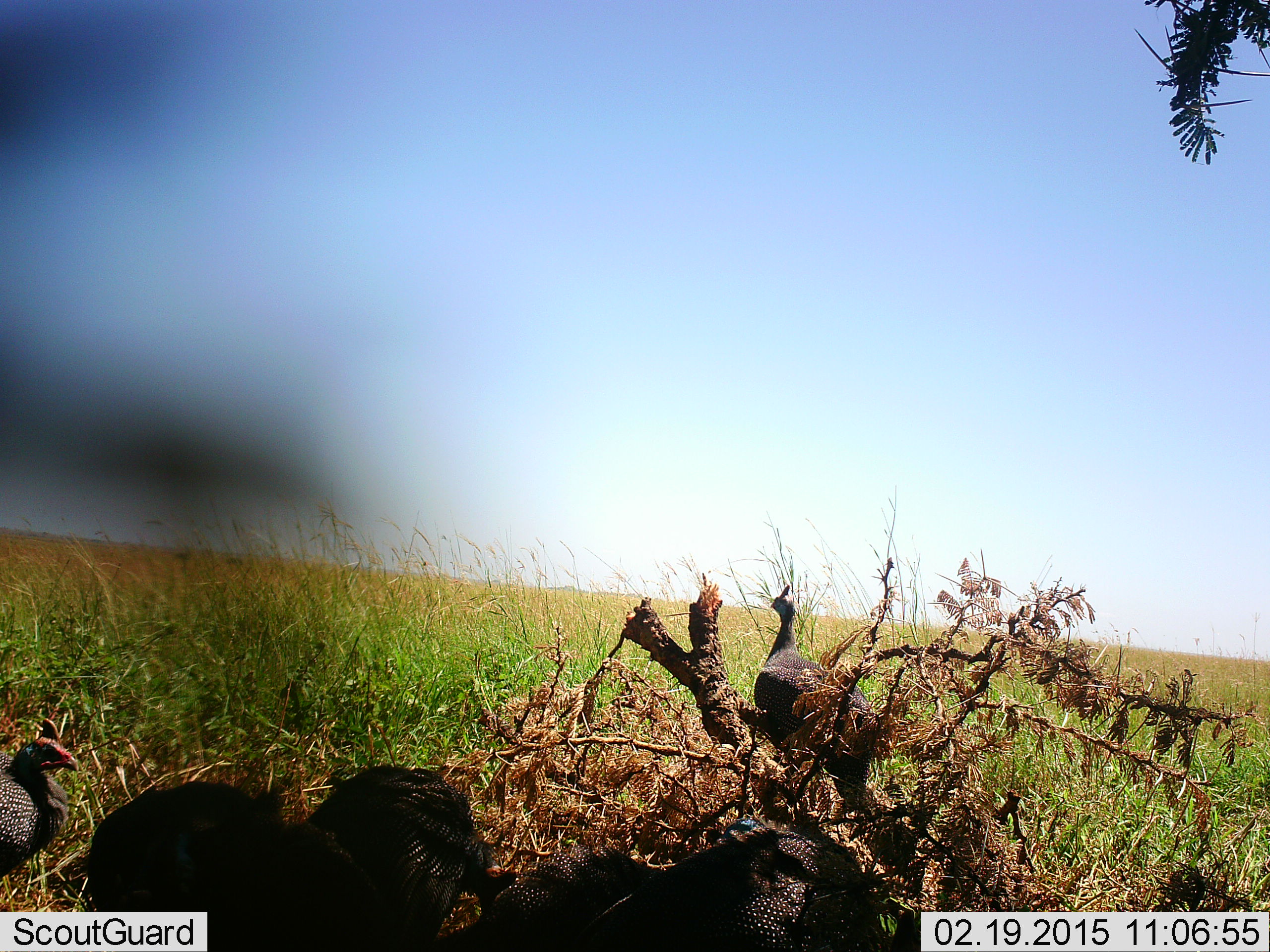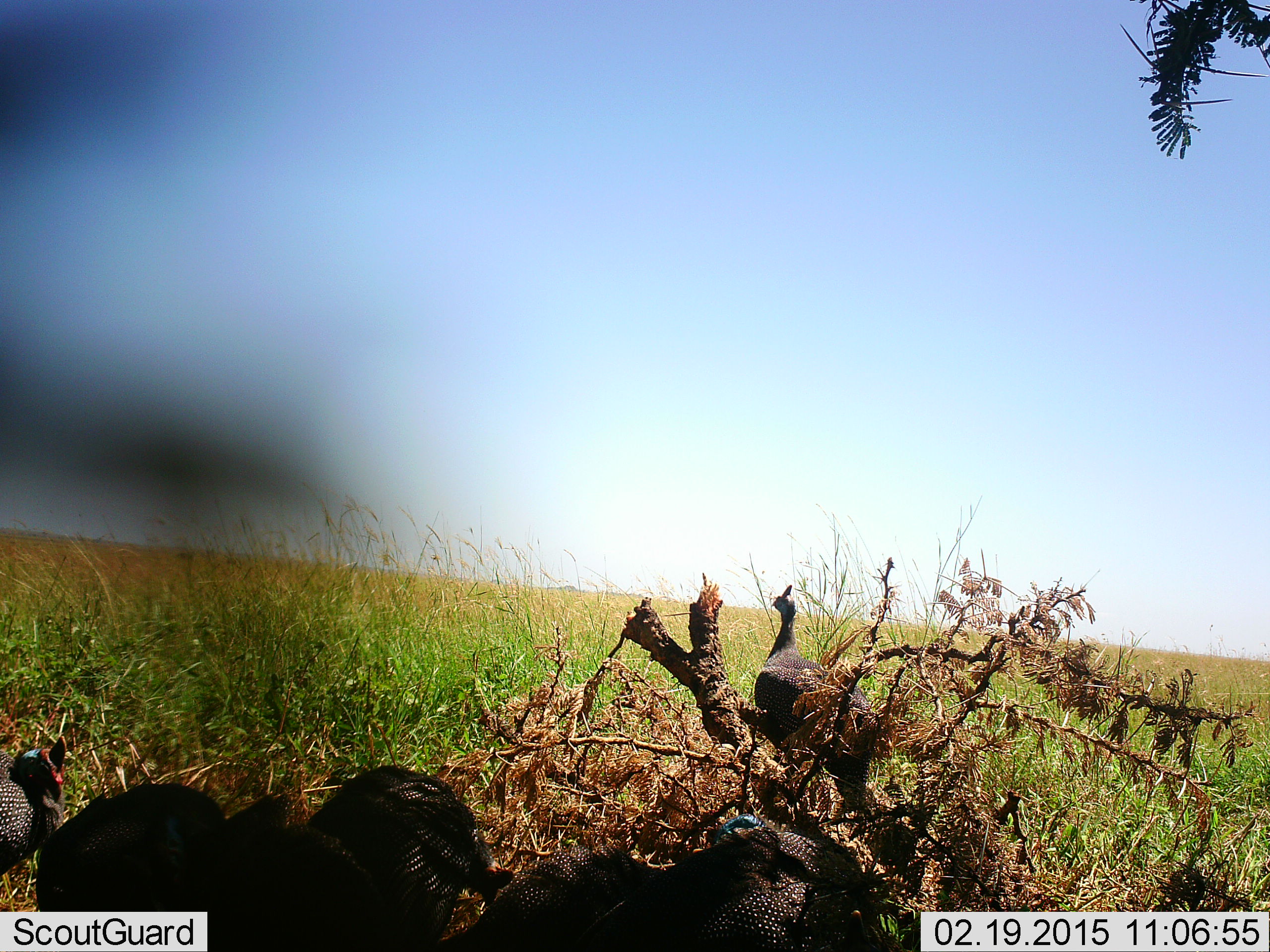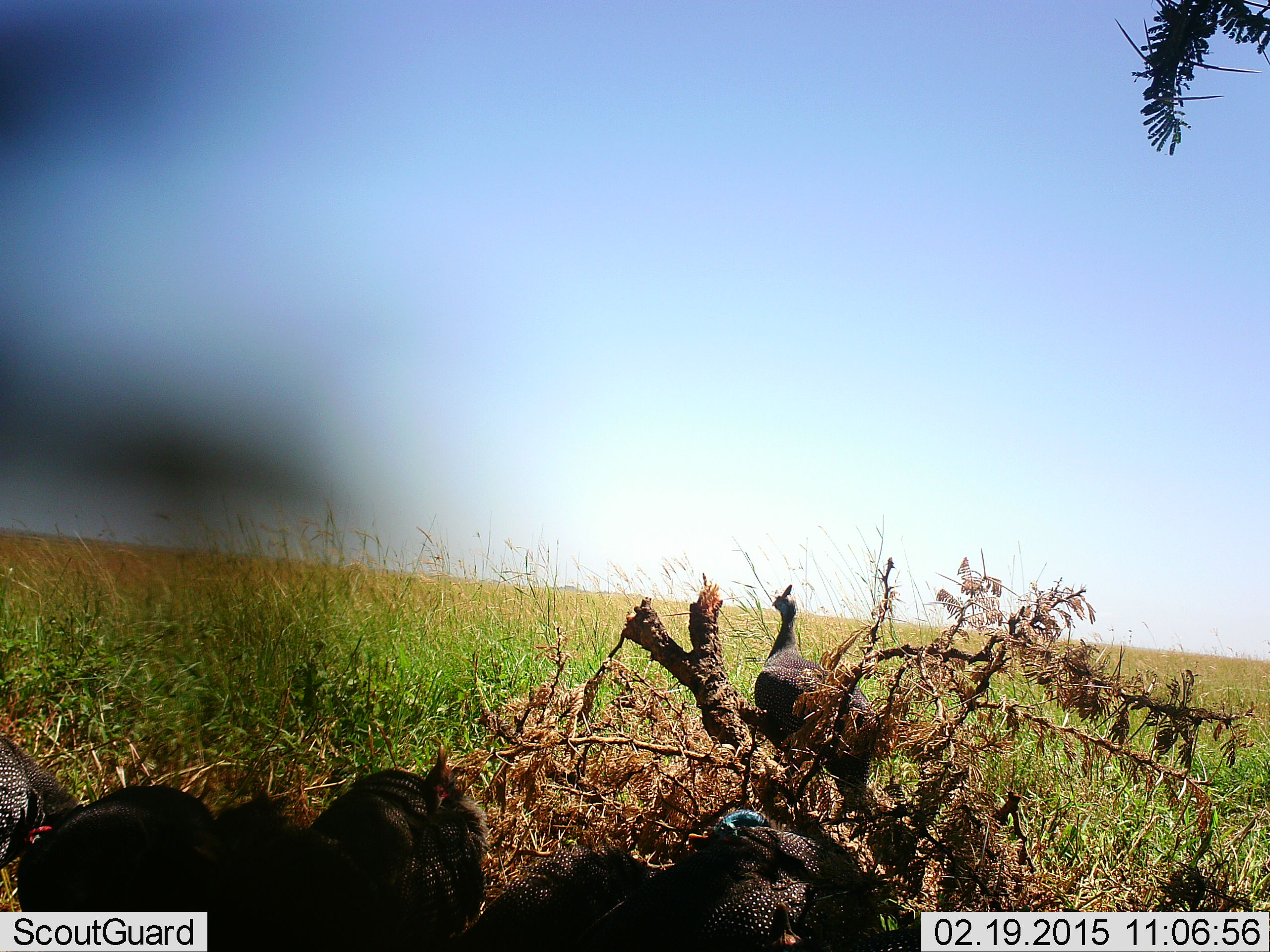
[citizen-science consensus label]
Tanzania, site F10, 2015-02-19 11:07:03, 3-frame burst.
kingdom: Animalia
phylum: Chordata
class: Aves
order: Galliformes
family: Numididae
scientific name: Numididae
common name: guinea fowl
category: guineafowl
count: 6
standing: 91%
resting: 9%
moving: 27%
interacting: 0%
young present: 0%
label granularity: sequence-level